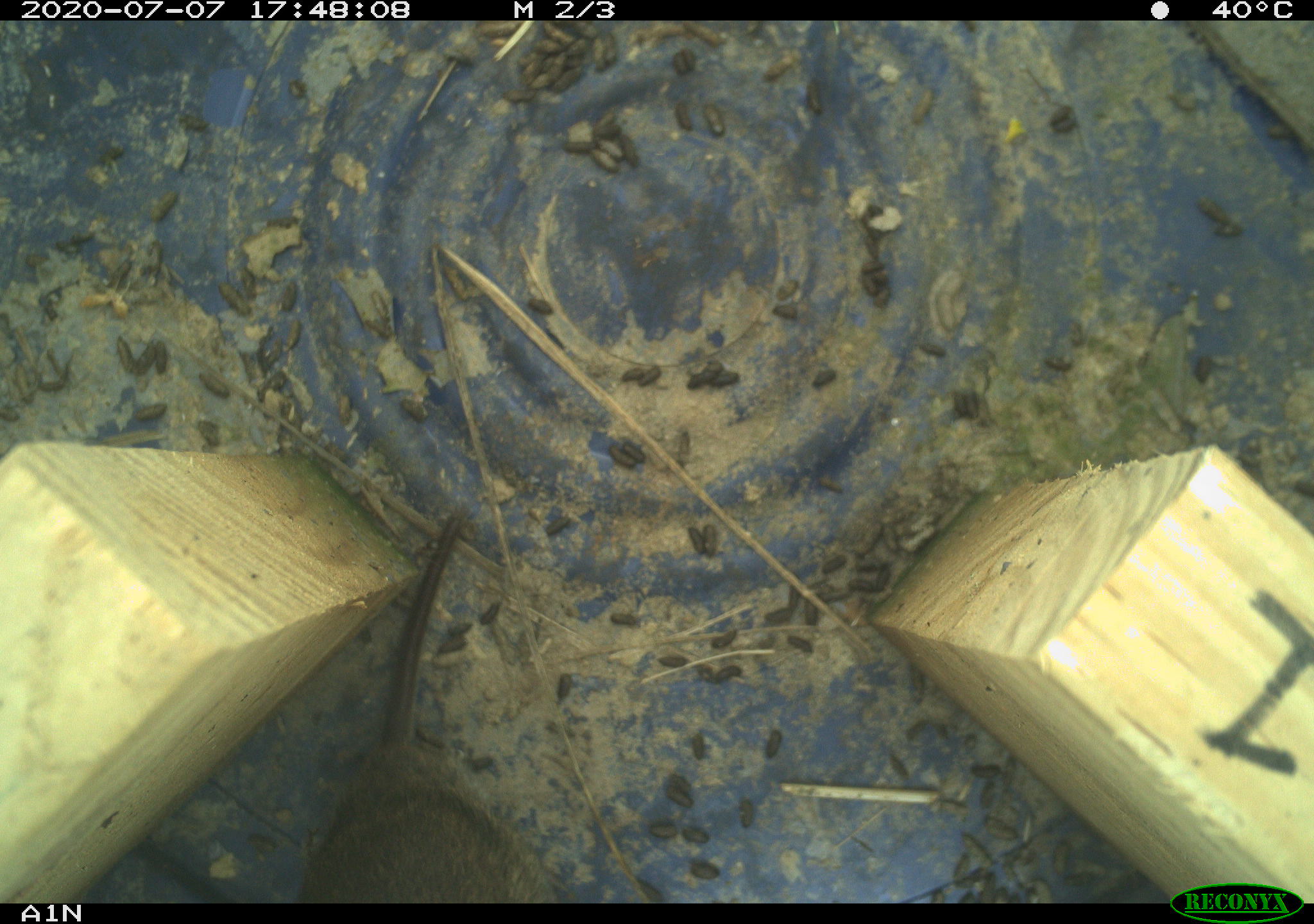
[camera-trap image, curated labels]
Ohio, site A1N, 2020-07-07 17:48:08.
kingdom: Animalia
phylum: Chordata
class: Mammalia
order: Rodentia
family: Cricetidae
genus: Microtus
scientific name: Microtus pennsylvanicus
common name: meadow vole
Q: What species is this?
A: Meadow vole (Microtus pennsylvanicus).